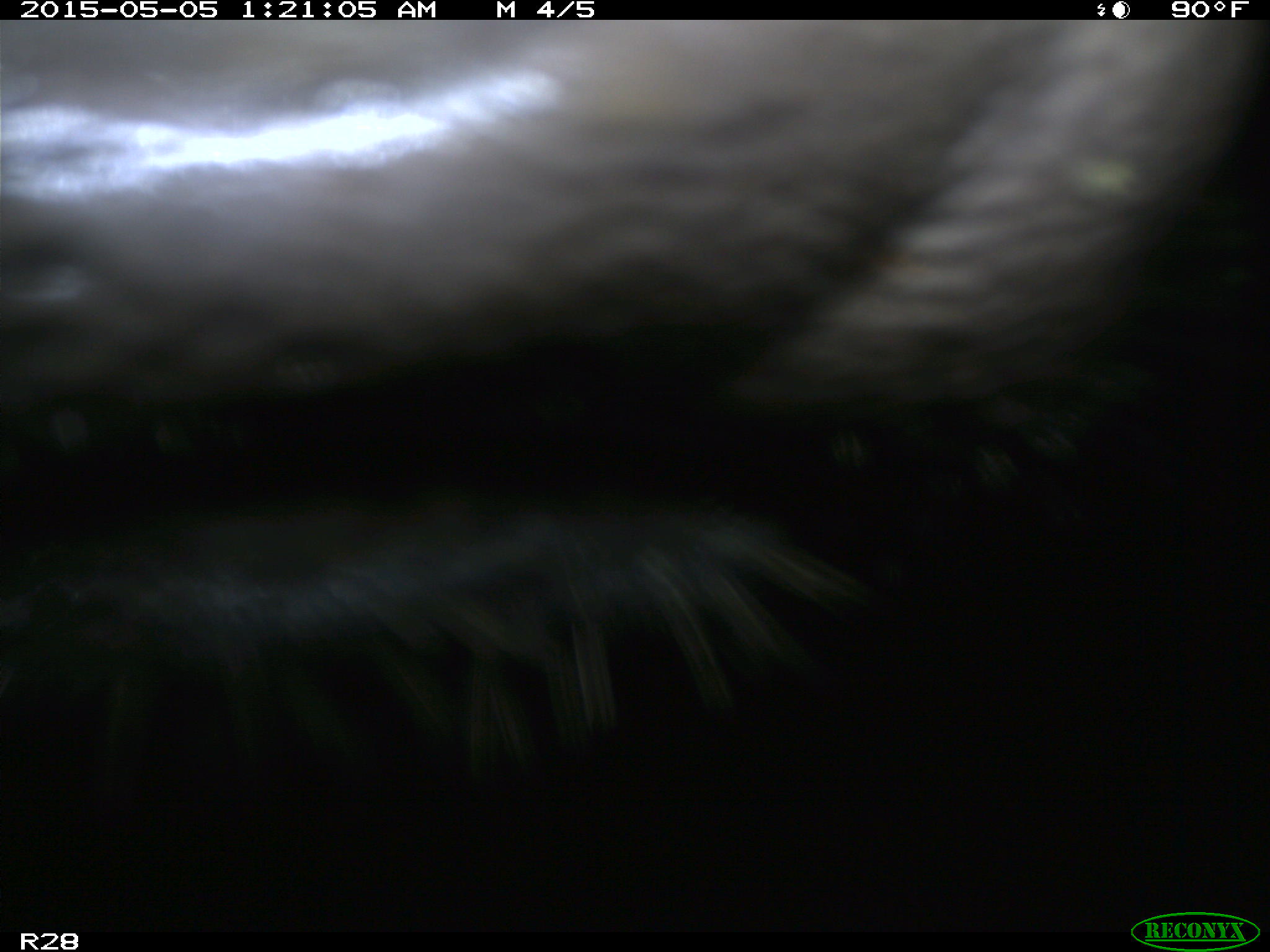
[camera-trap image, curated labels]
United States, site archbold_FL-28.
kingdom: Animalia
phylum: Chordata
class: Mammalia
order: Artiodactyla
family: Bovidae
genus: Bos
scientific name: Bos taurus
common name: domestic cow